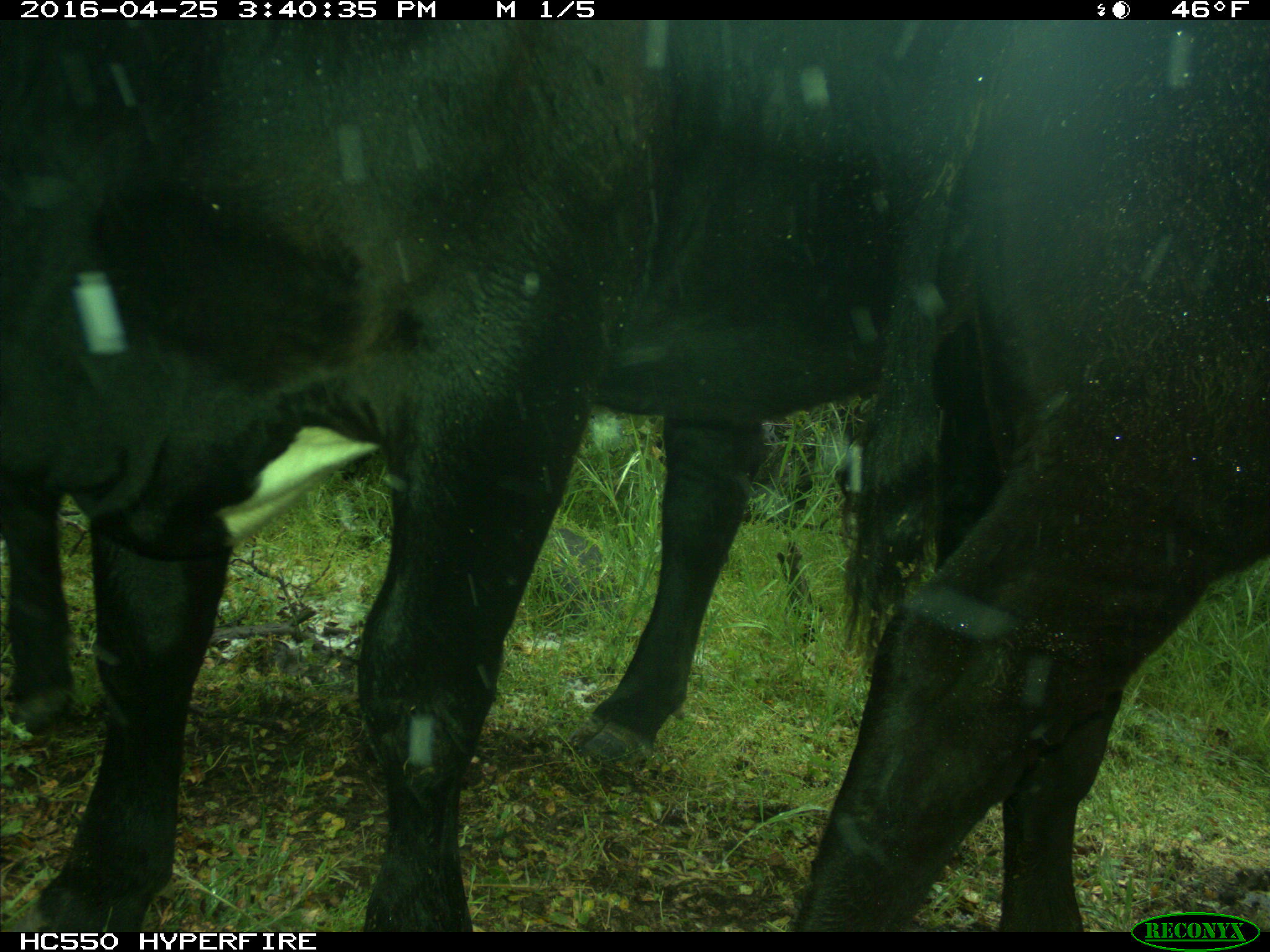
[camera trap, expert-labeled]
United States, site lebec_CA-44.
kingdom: Animalia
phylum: Chordata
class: Mammalia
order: Artiodactyla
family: Bovidae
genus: Bos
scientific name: Bos taurus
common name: domestic cow